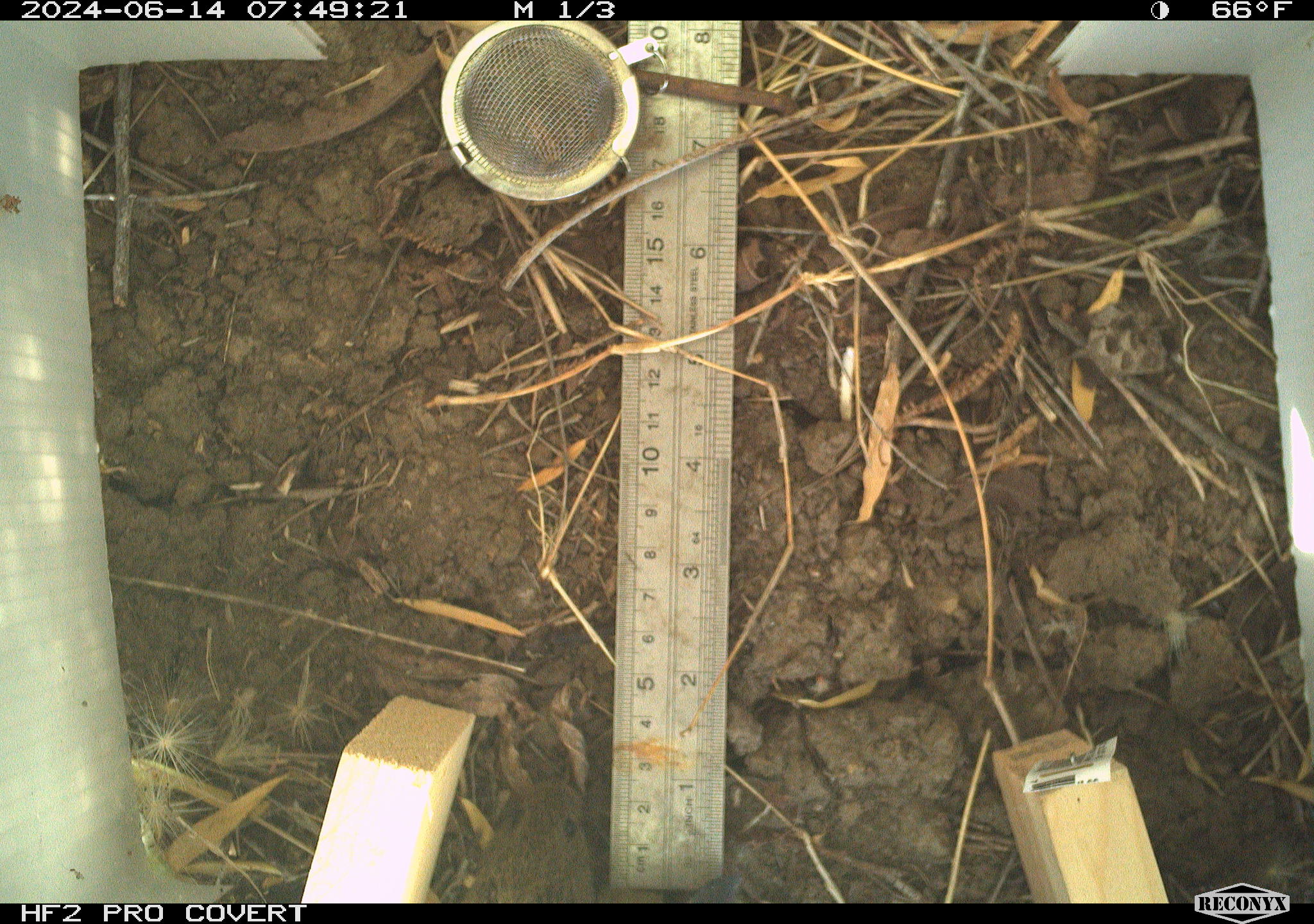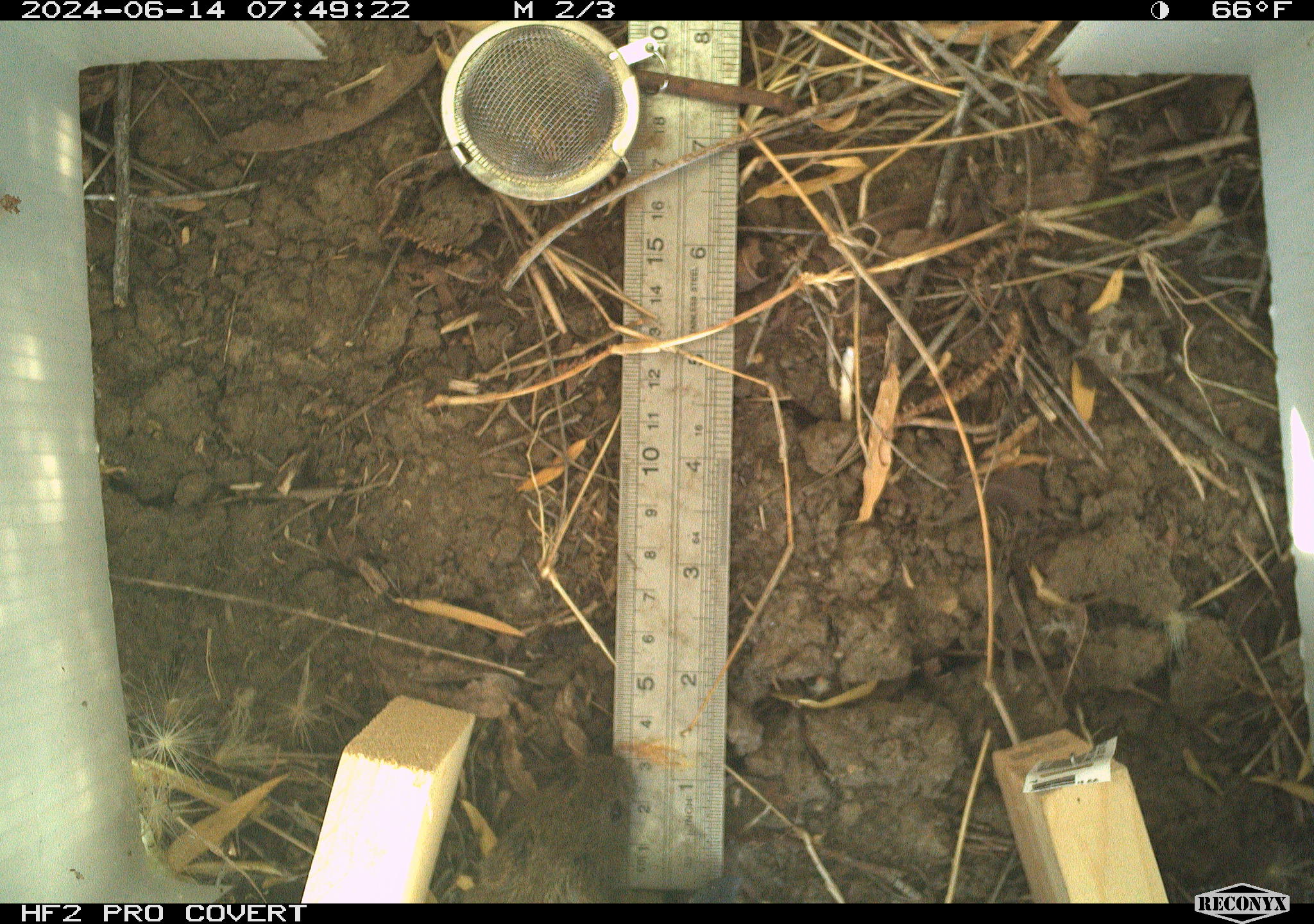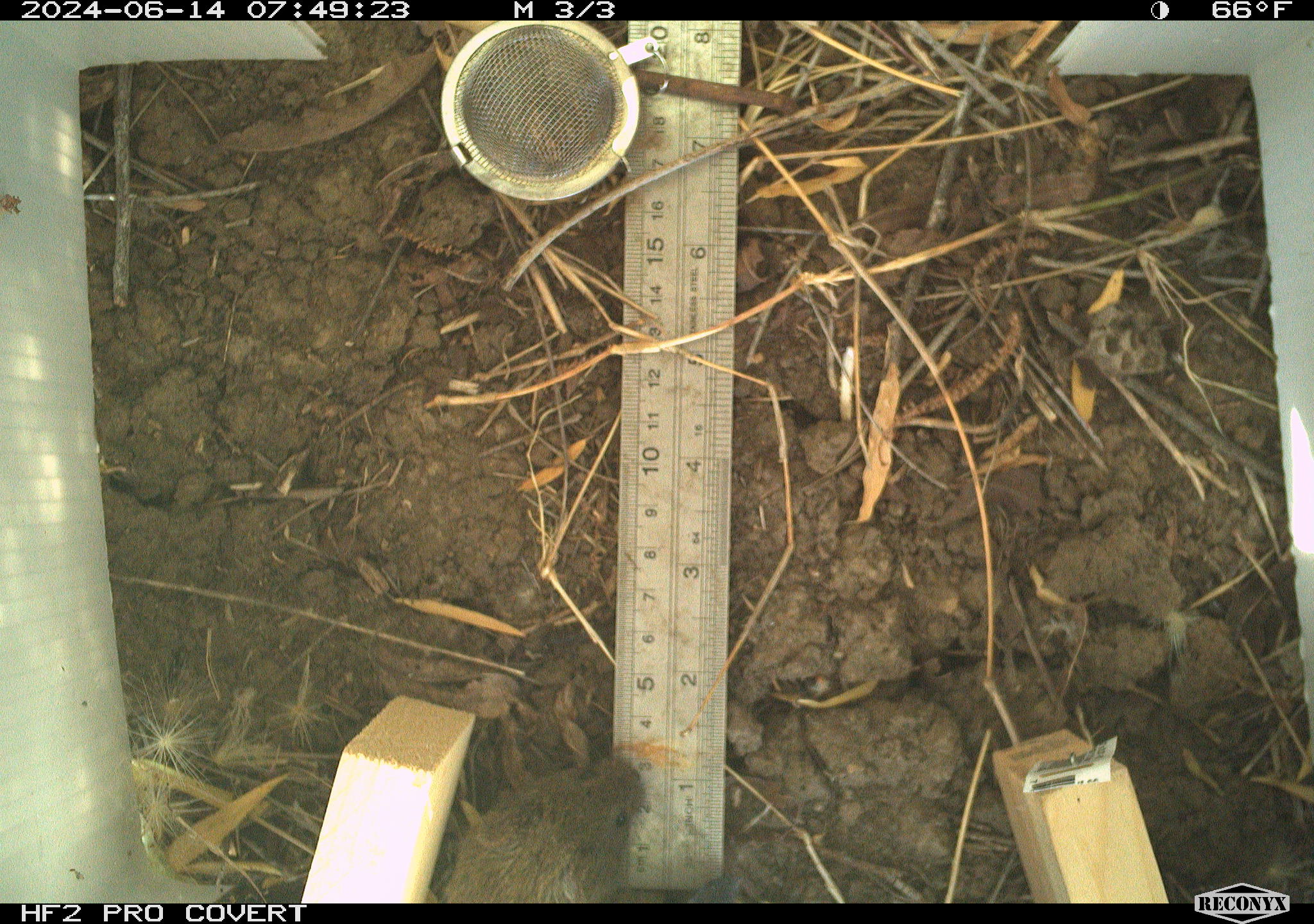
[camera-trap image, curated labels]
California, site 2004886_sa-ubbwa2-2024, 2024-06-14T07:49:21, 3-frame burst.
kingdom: Animalia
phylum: Chordata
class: Mammalia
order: Rodentia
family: Cricetidae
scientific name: Arvicolinae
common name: voles, lemmings, and muskrats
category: arvicolinae subfamily